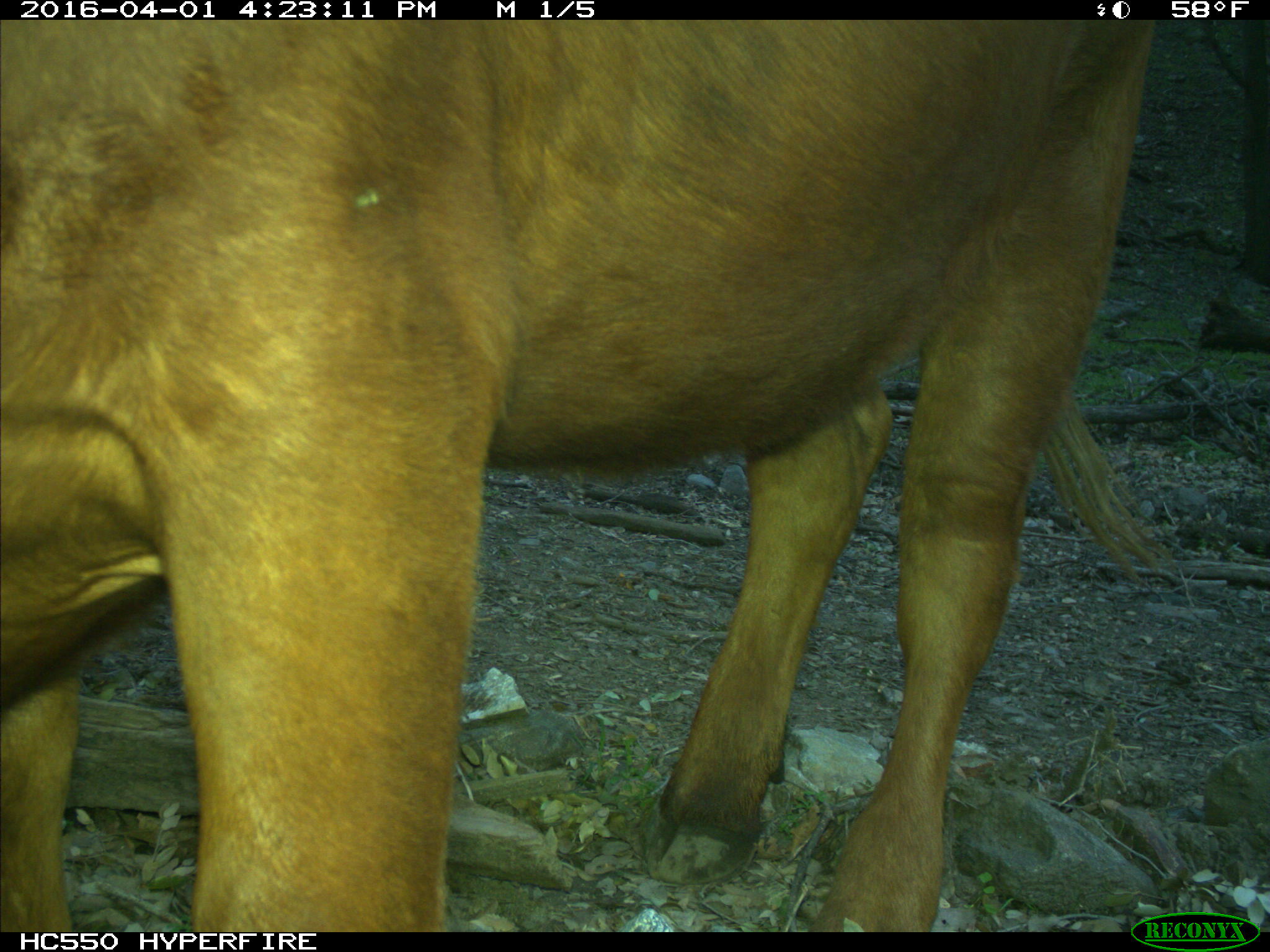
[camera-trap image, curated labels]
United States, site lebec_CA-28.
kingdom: Animalia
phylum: Chordata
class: Mammalia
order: Artiodactyla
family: Bovidae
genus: Bos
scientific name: Bos taurus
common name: domestic cow